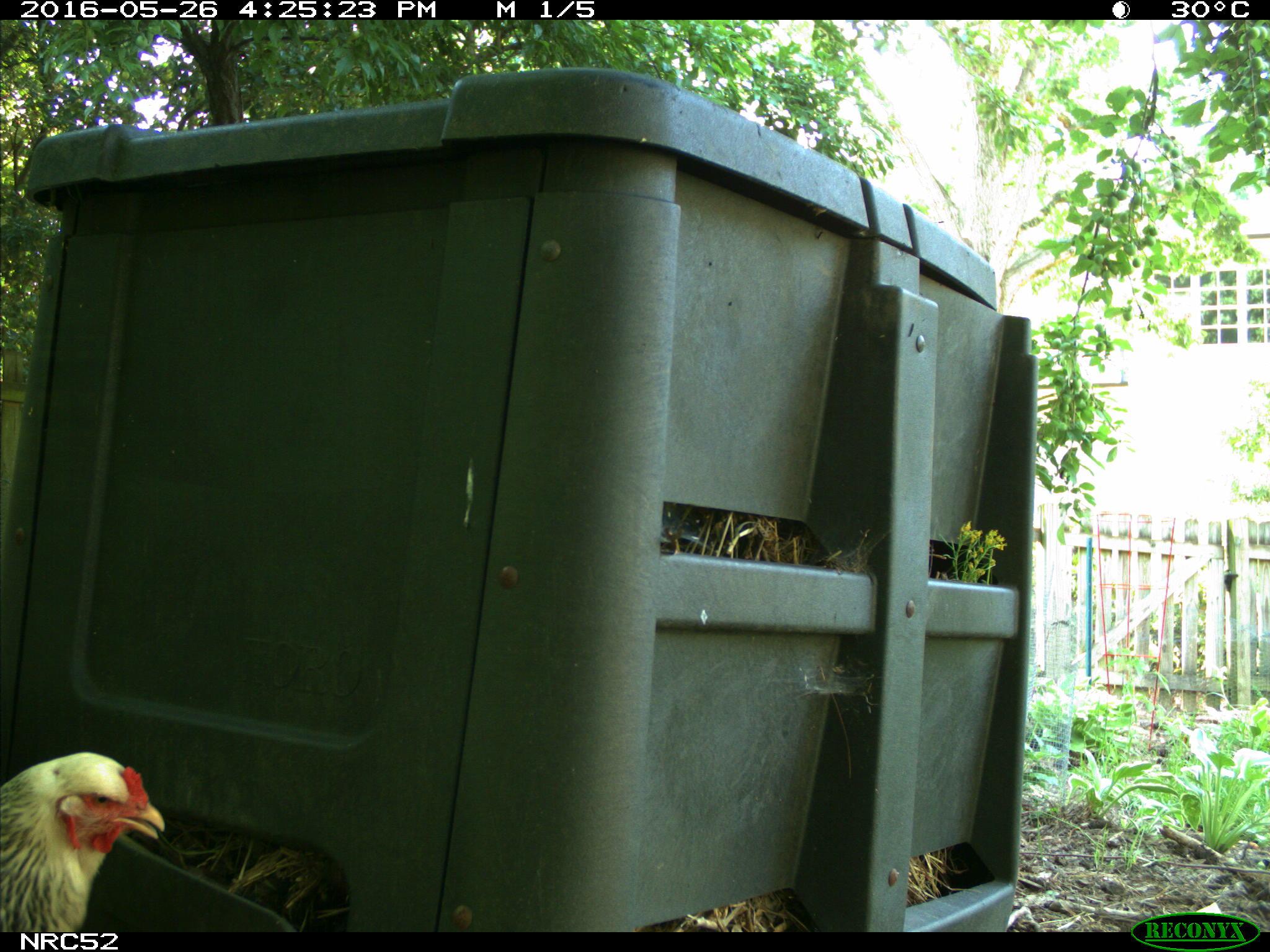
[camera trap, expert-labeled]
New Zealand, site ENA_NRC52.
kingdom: Animalia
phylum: Chordata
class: Aves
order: Galliformes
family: Phasianidae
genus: Gallus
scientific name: Gallus gallus domesticus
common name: chicken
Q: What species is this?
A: Chicken (Gallus gallus domesticus).